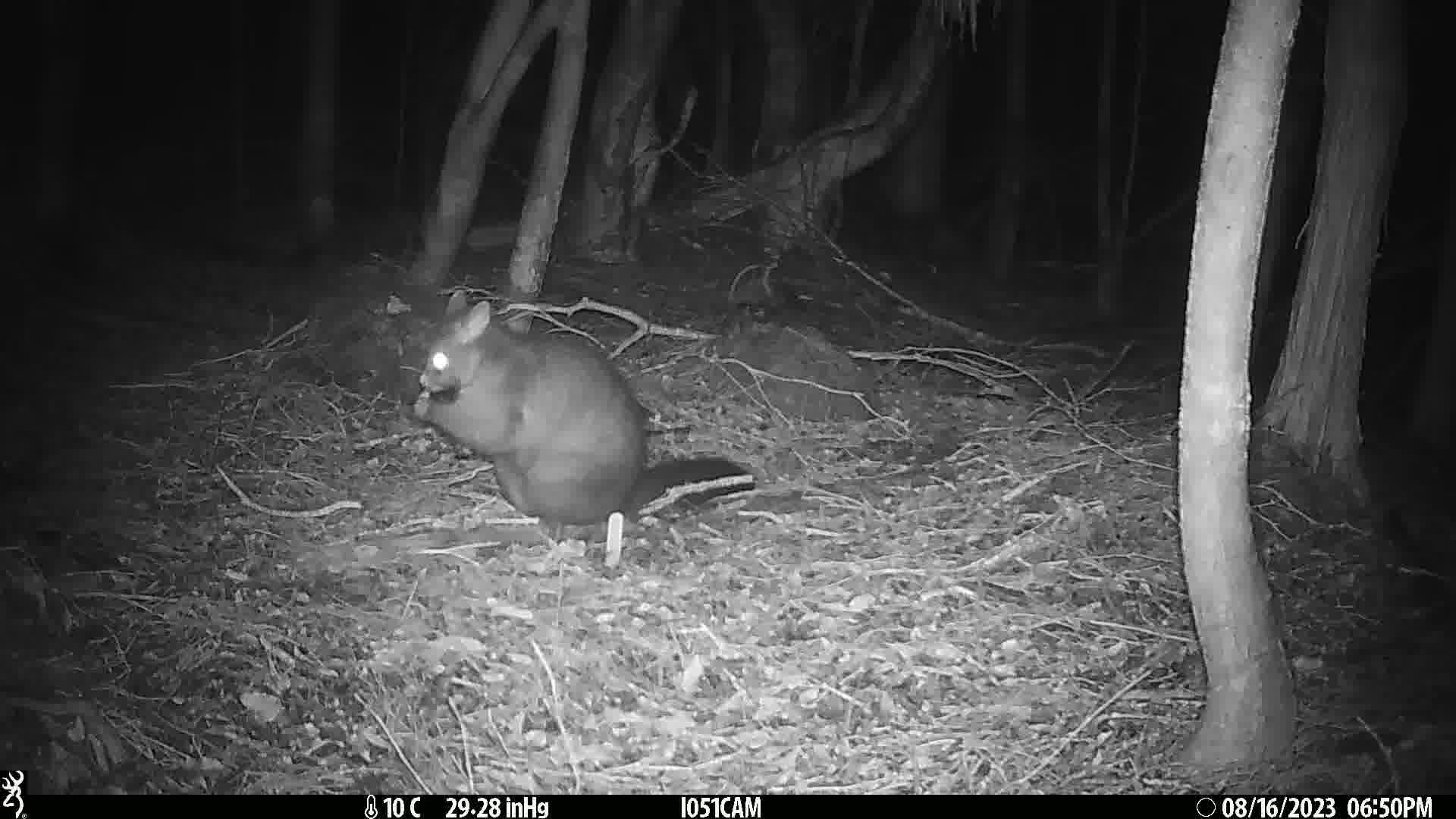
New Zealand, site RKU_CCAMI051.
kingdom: Animalia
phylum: Chordata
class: Mammalia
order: Diprotodontia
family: Phalangeridae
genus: Trichosurus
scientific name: Trichosurus vulpecula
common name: common brushtail possum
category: possum